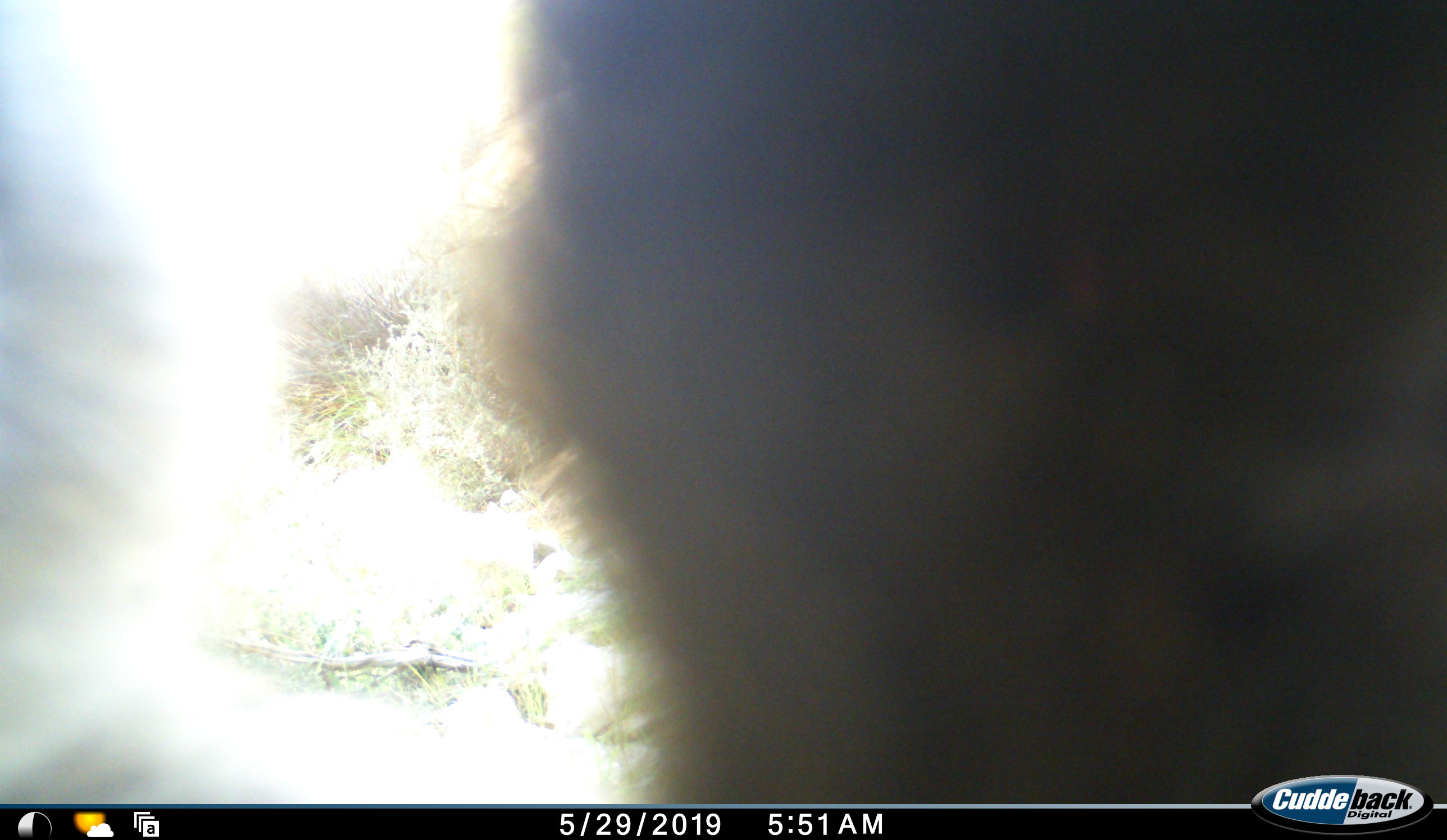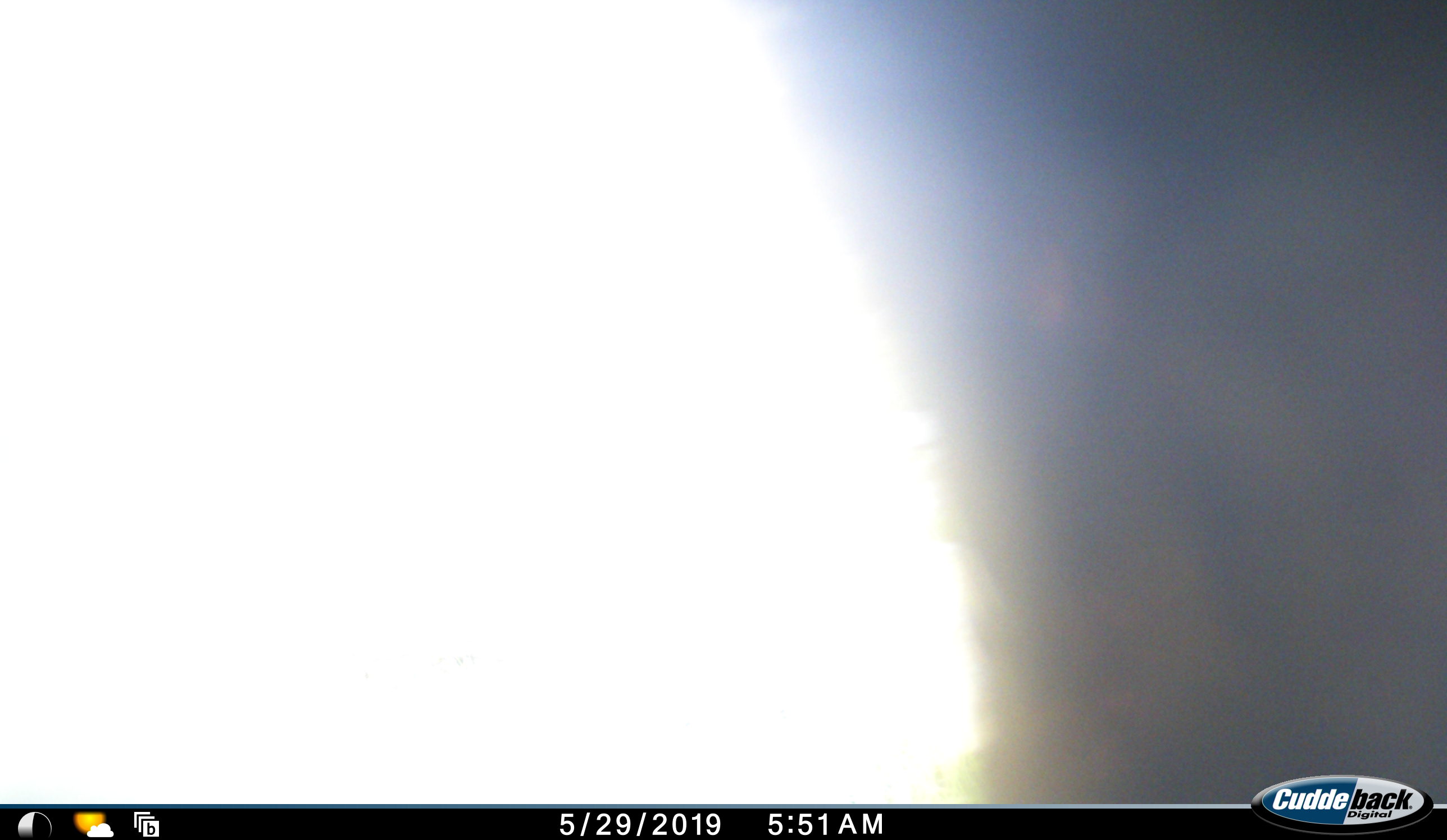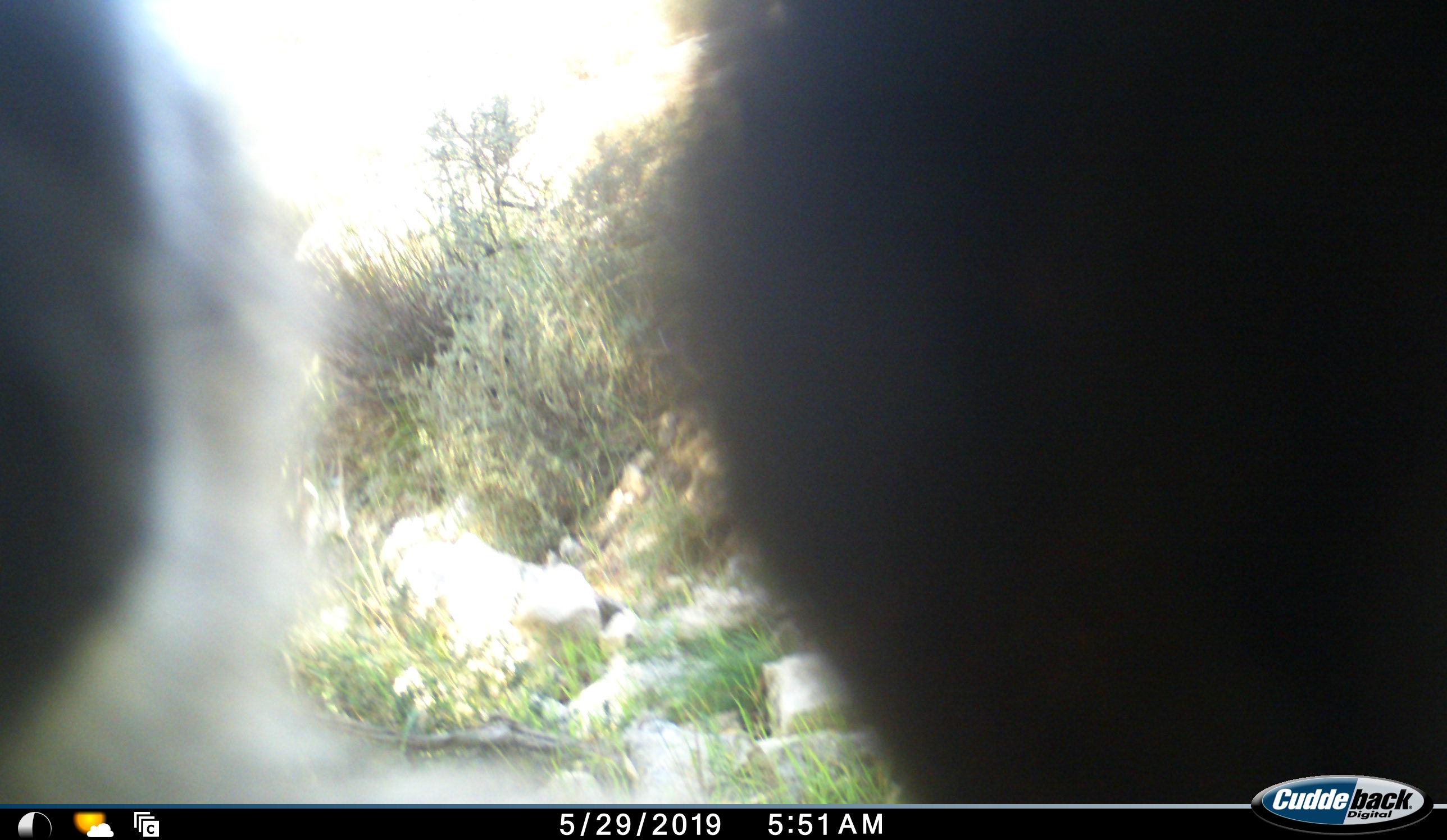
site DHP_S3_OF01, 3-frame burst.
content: unidentified animal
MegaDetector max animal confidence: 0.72